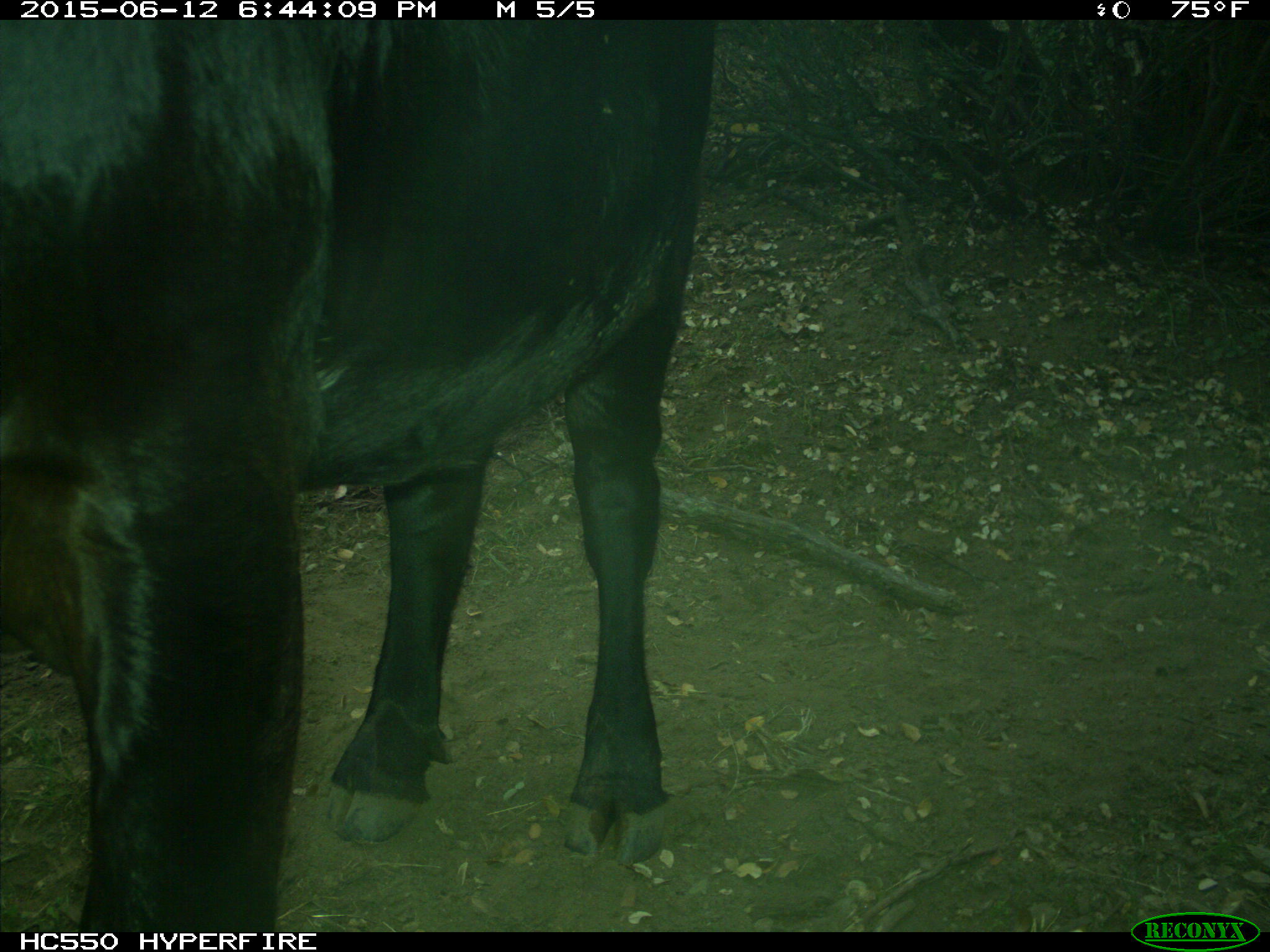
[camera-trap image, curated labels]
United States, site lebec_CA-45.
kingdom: Animalia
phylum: Chordata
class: Mammalia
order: Artiodactyla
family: Bovidae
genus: Bos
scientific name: Bos taurus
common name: domestic cow